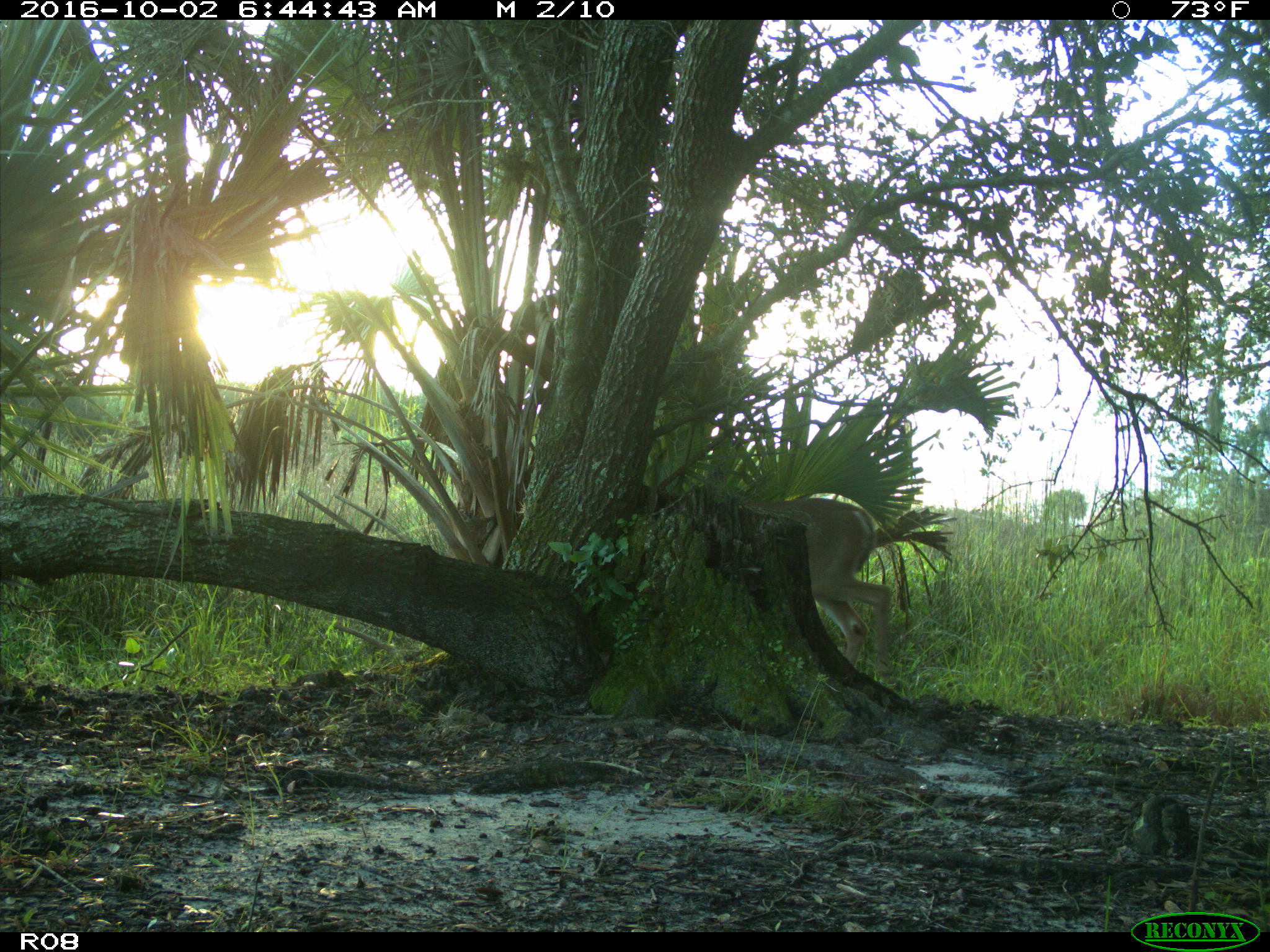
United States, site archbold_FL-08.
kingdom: Animalia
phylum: Chordata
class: Mammalia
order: Artiodactyla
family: Cervidae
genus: Odocoileus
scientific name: Odocoileus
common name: deer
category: unidentified deer